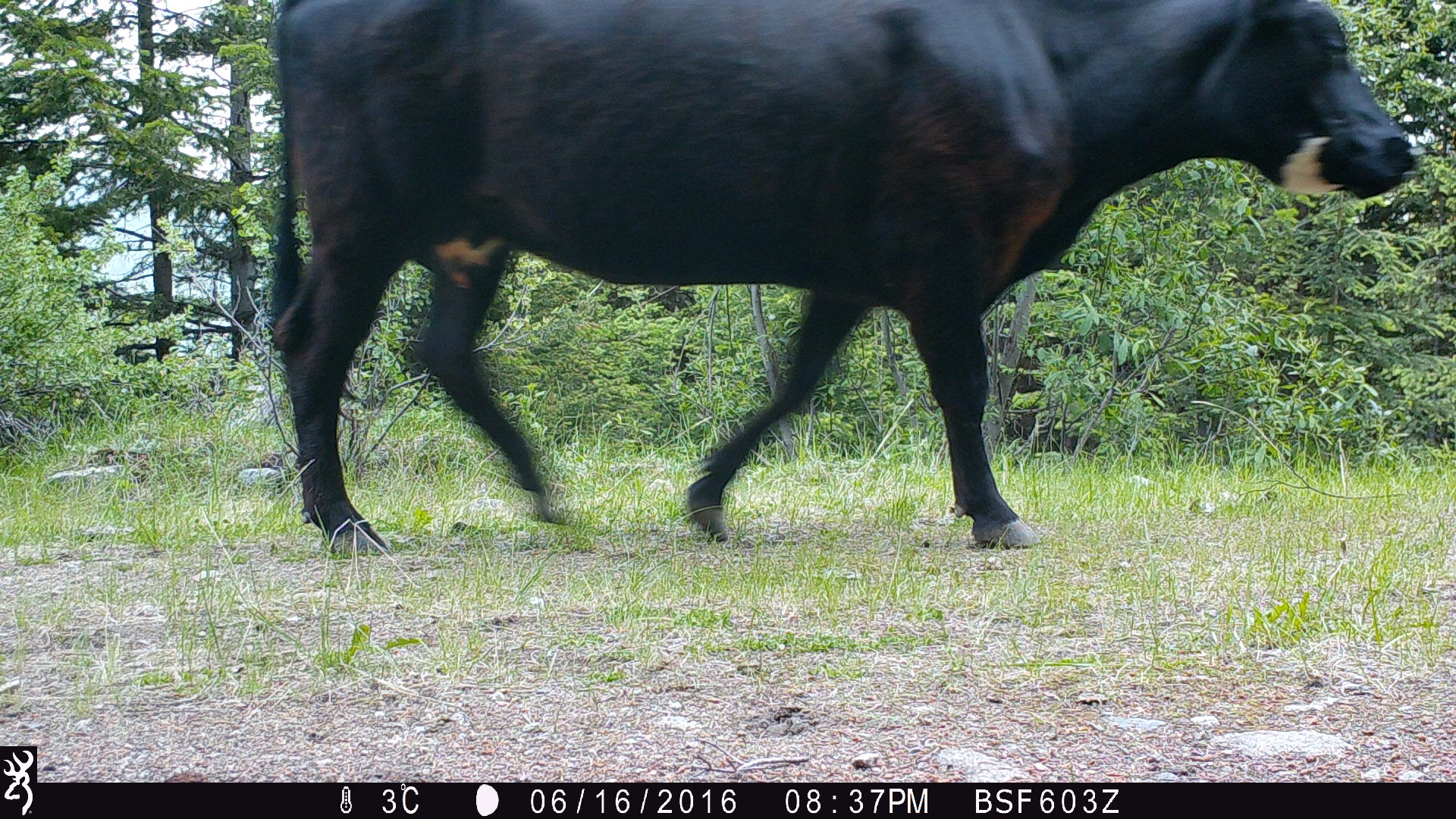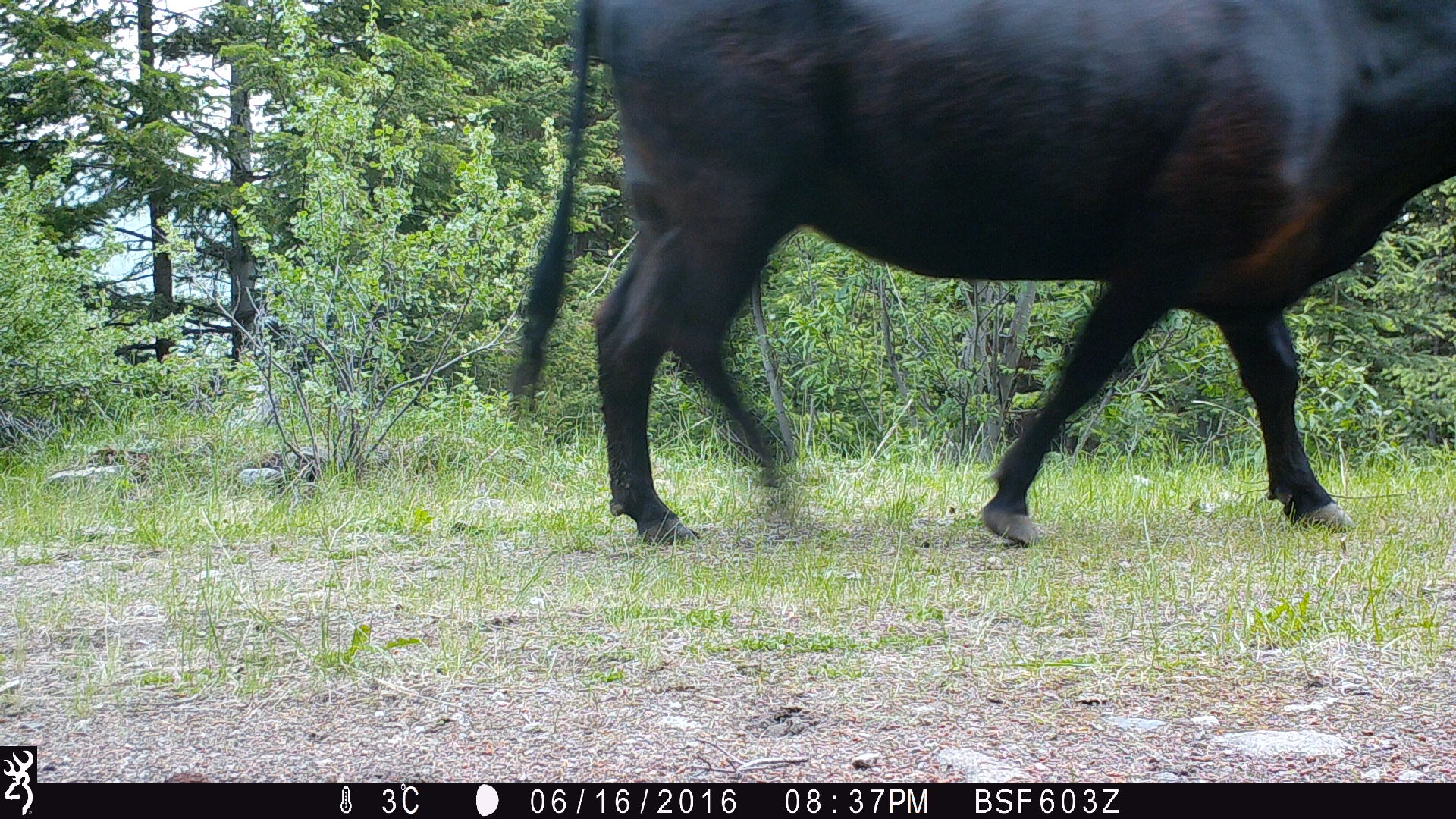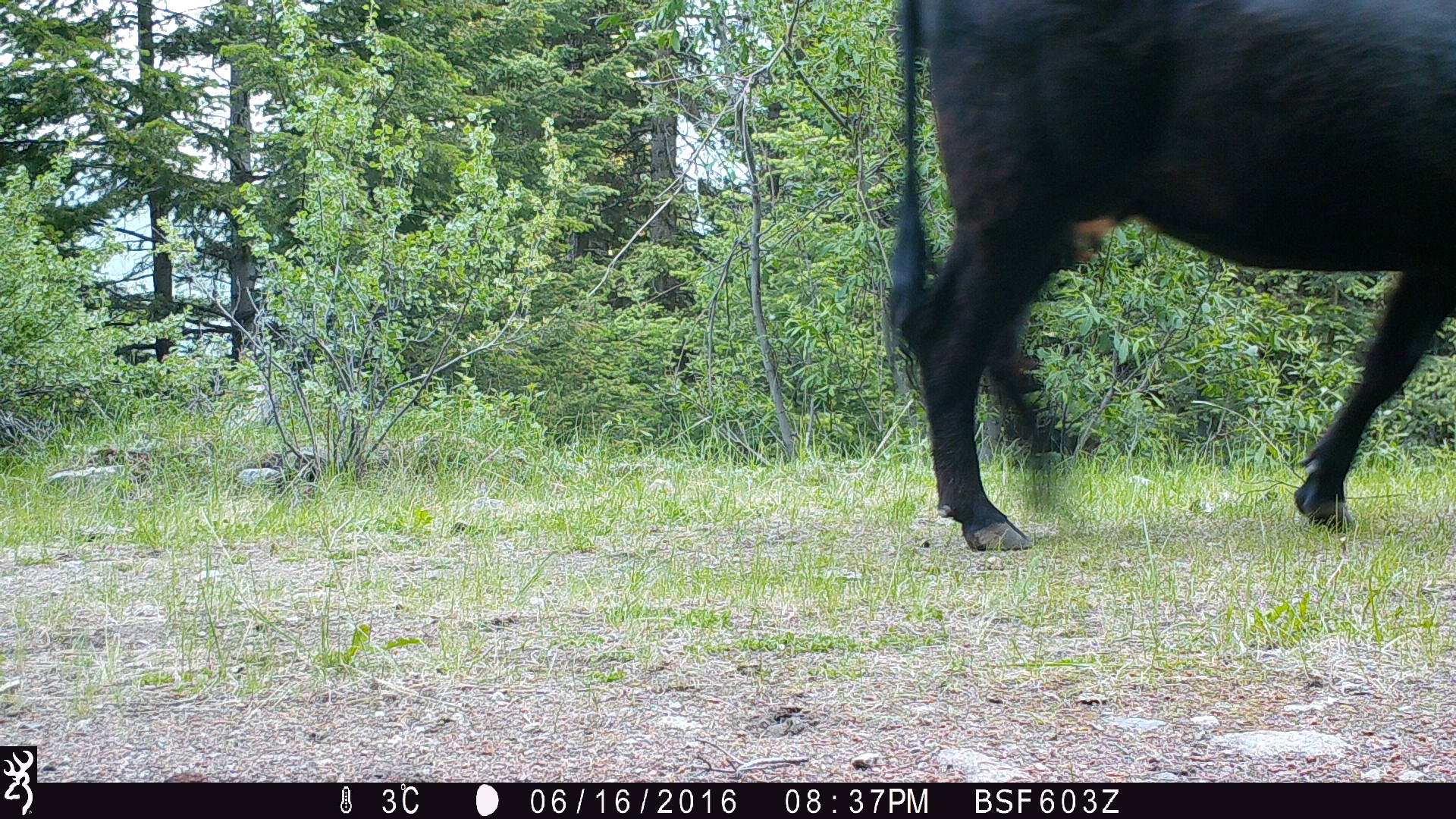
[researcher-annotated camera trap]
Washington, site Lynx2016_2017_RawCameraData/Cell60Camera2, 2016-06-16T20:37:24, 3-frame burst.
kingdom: Animalia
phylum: Chordata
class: Mammalia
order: Artiodactyla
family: Bovidae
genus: Bos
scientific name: Bos taurus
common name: domestic cattle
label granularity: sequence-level